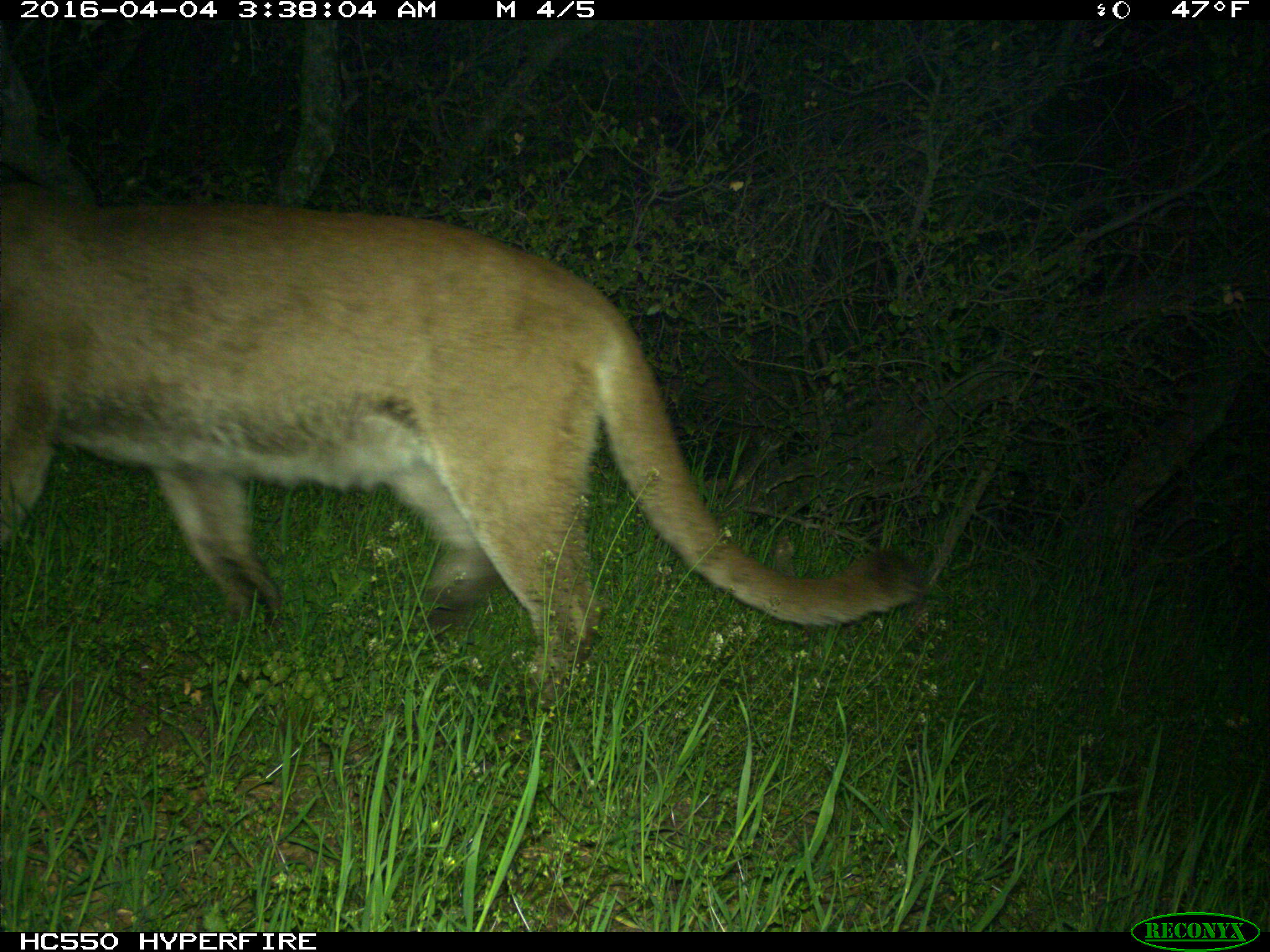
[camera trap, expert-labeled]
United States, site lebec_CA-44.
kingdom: Animalia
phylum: Chordata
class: Mammalia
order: Carnivora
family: Felidae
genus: Puma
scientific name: Puma concolor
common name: mountain lion